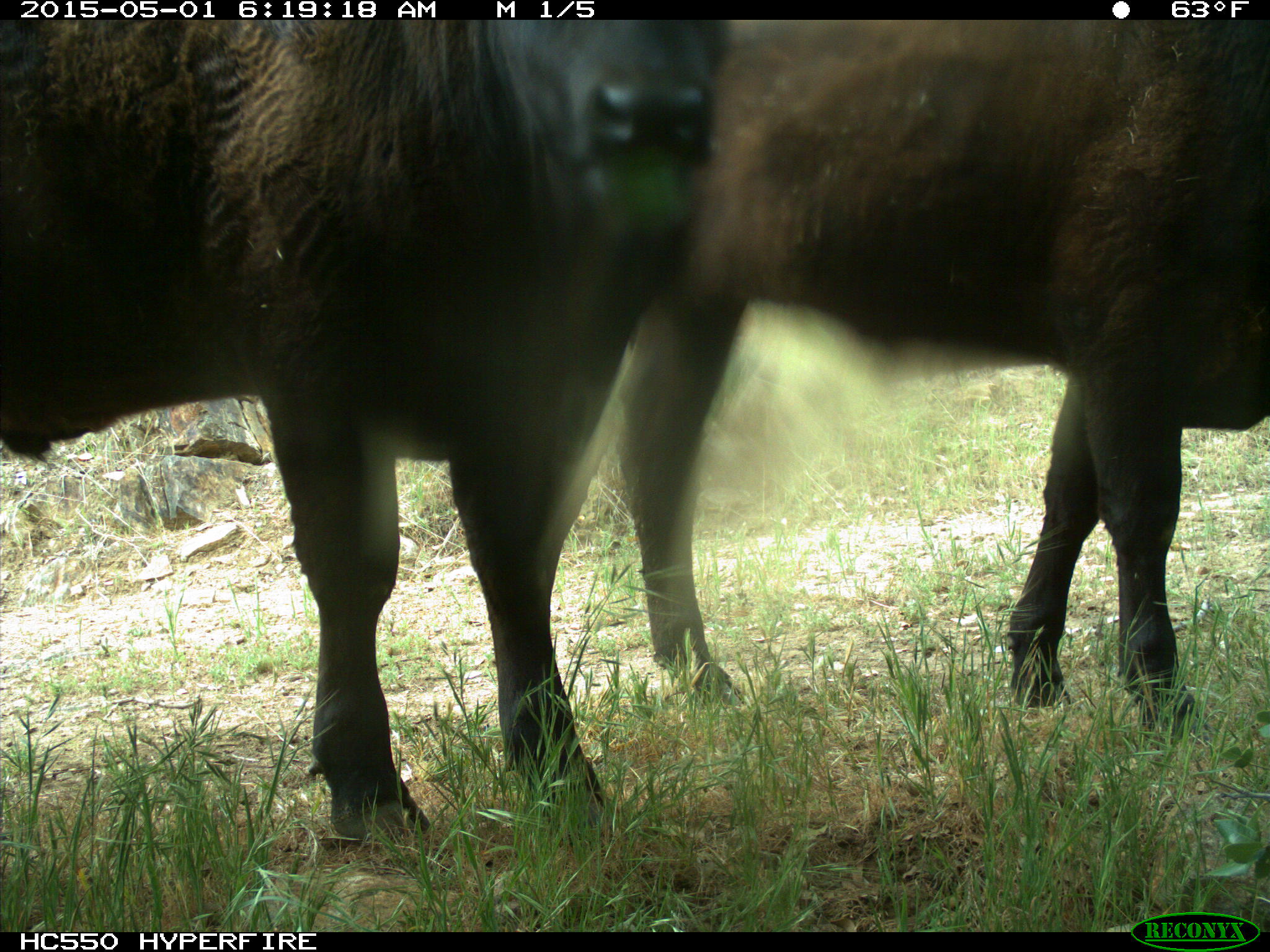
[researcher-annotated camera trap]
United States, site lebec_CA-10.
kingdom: Animalia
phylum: Chordata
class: Mammalia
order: Artiodactyla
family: Bovidae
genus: Bos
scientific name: Bos taurus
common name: domestic cow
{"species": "Bos taurus (domestic cow)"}